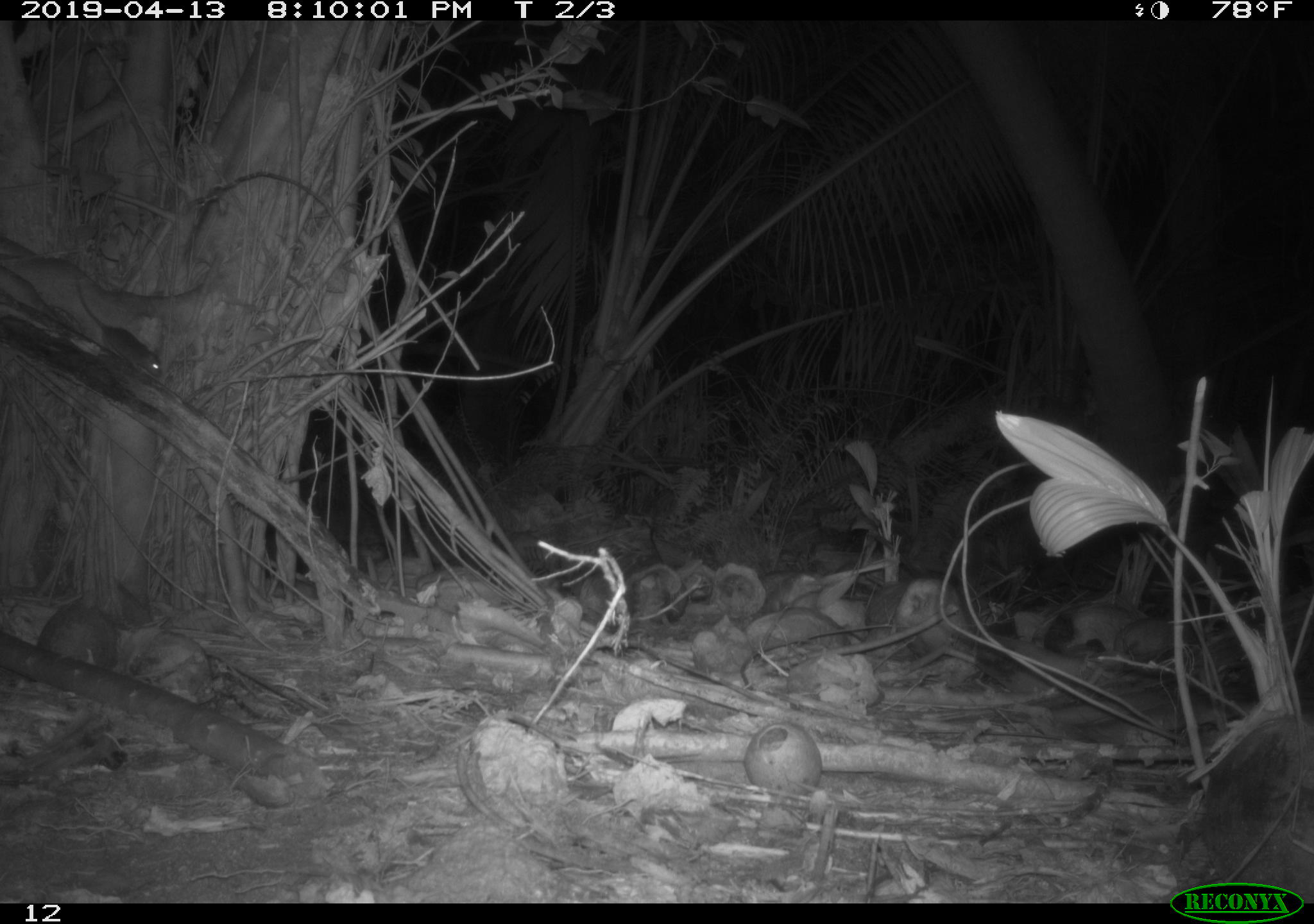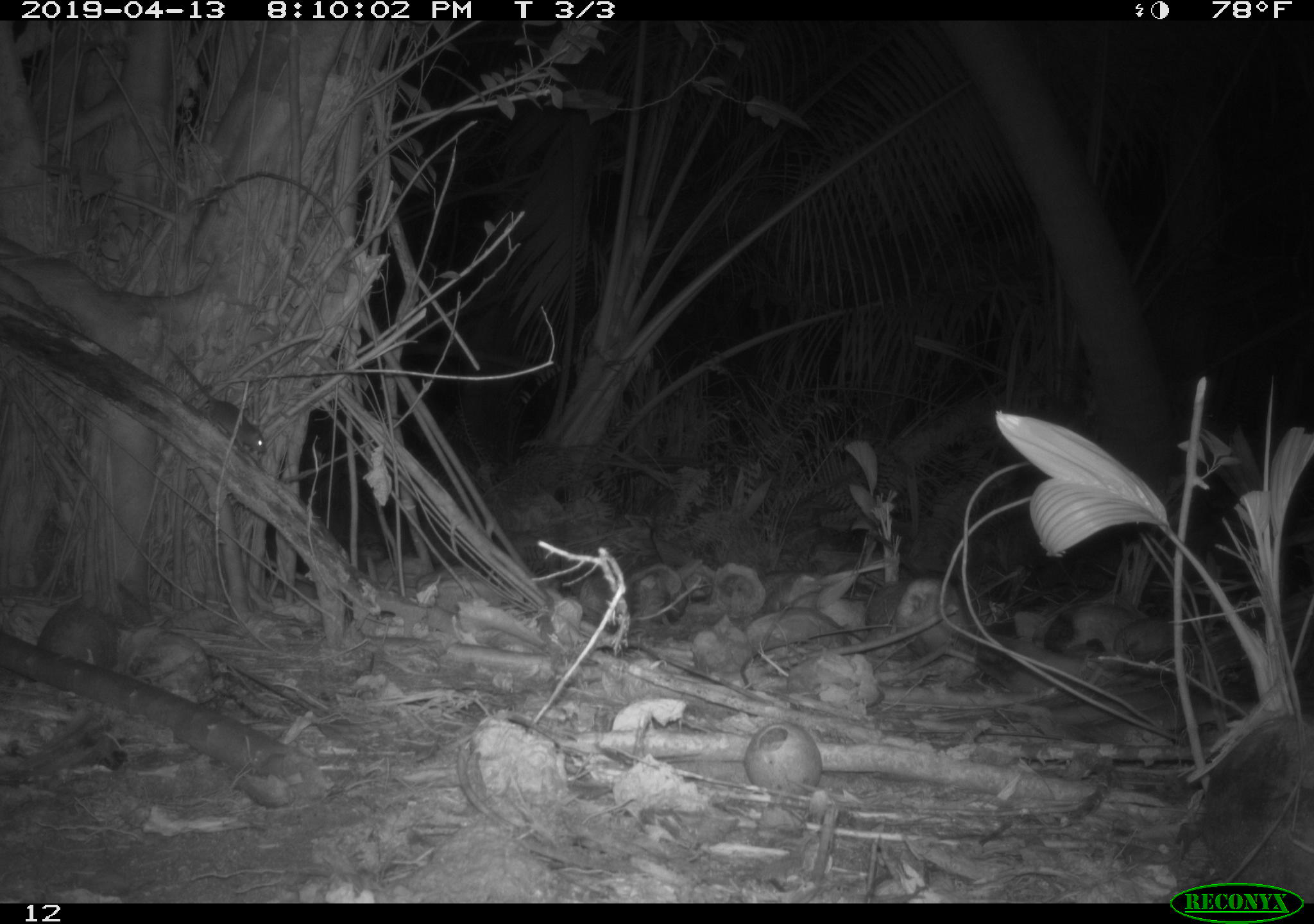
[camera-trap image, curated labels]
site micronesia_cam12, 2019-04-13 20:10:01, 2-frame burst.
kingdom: Animalia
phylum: Chordata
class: Mammalia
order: Rodentia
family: Muridae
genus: Rattus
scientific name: Rattus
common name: rat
Rat (Rattus).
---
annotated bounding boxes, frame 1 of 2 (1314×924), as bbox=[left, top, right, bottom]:
rat: bbox=[65, 242, 167, 386]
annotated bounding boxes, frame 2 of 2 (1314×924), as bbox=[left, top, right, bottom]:
rat: bbox=[166, 348, 271, 464]